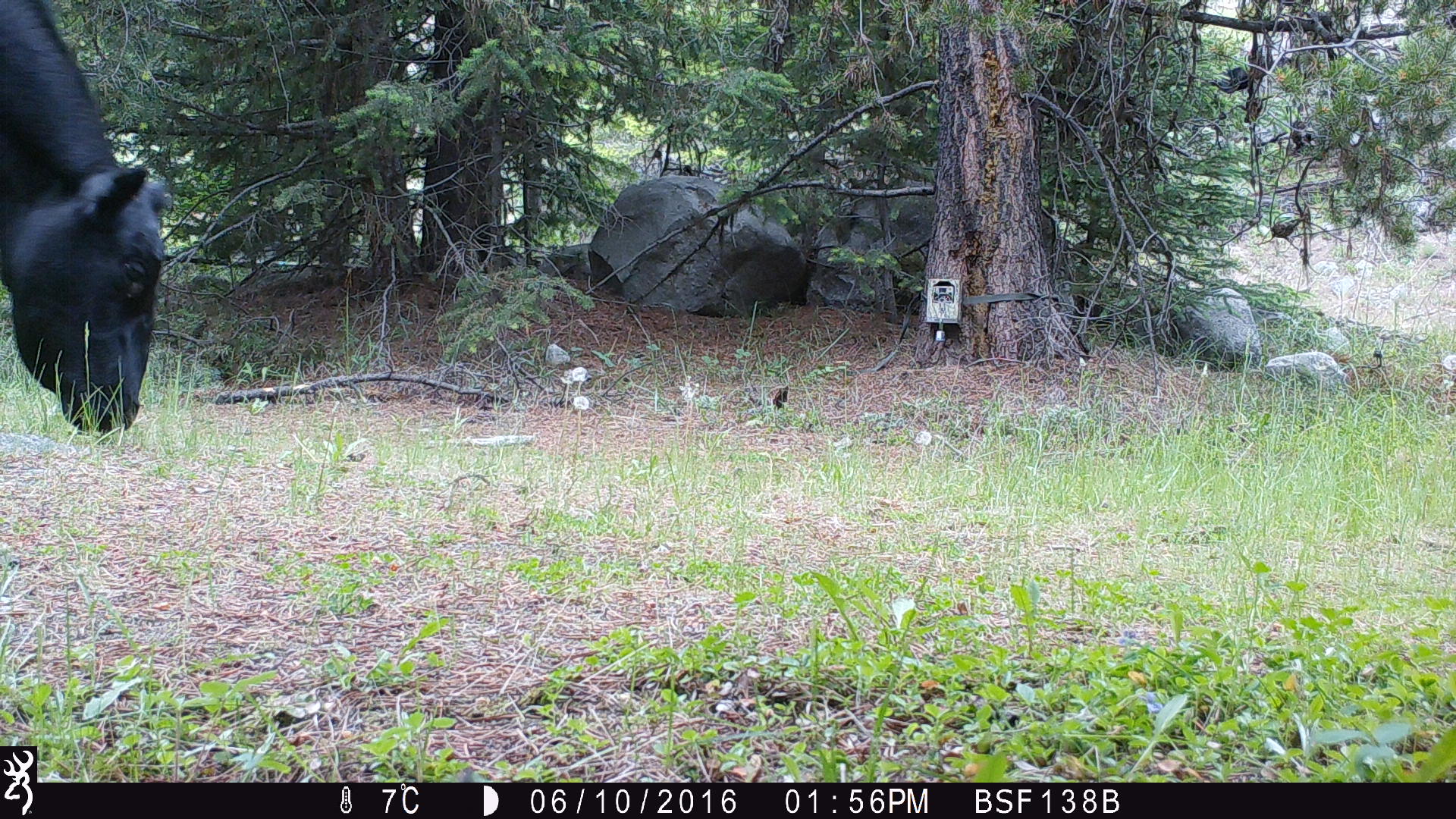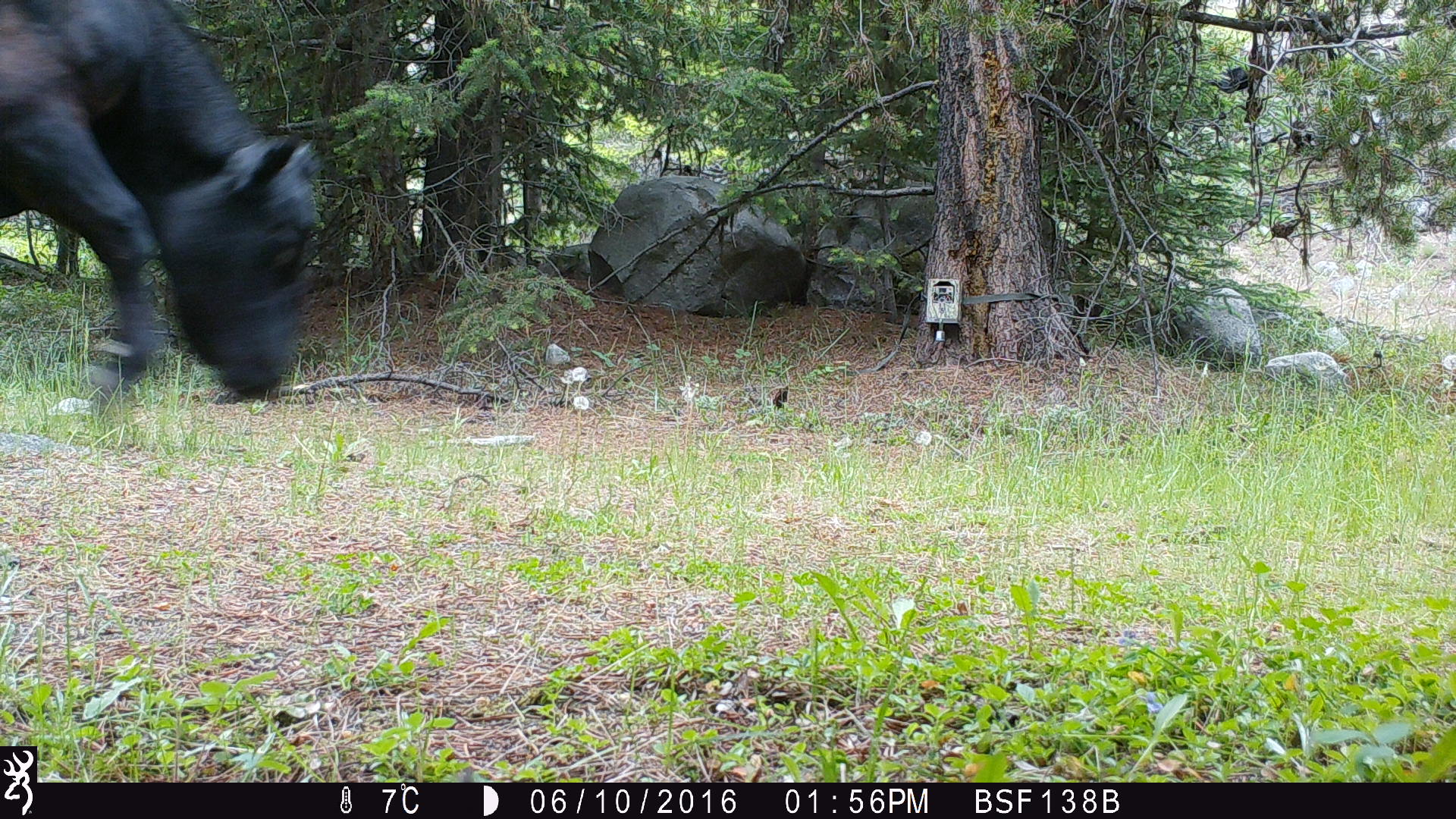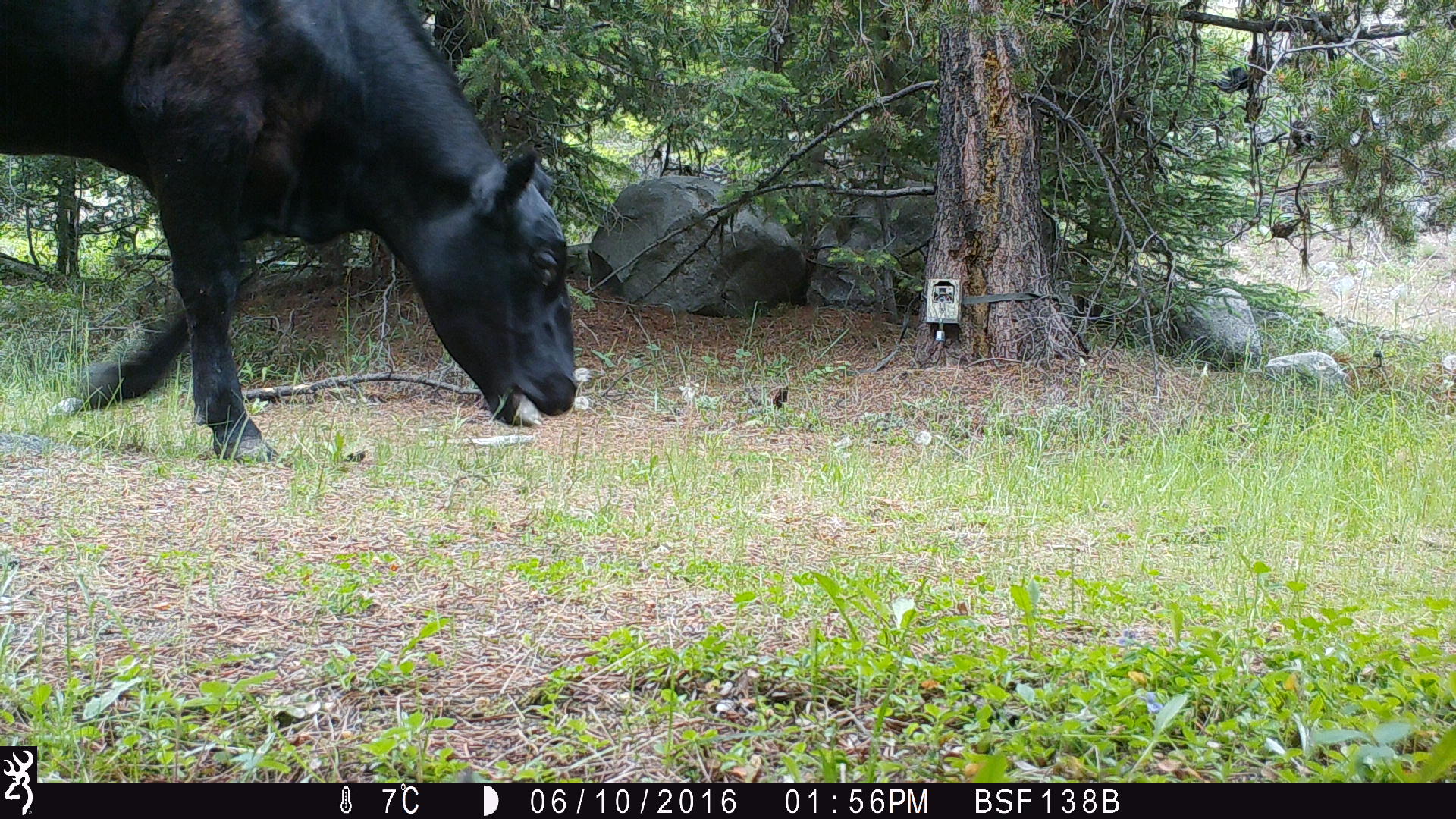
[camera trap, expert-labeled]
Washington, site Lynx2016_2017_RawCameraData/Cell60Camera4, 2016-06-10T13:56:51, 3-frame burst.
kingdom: Animalia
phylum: Chordata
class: Mammalia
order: Artiodactyla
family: Bovidae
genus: Bos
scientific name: Bos taurus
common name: domestic cattle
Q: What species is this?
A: Domestic cattle (Bos taurus).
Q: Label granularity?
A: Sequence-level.